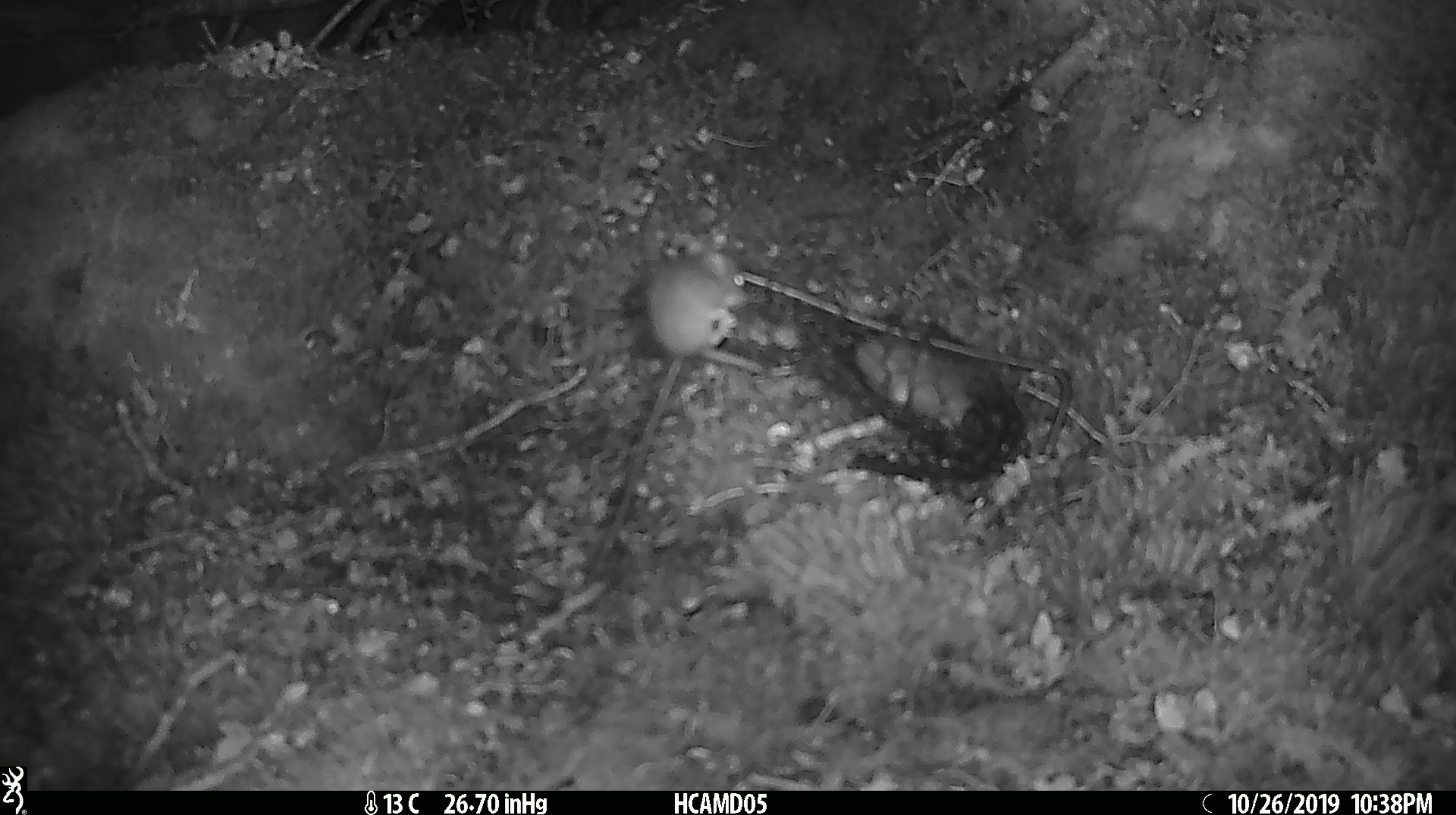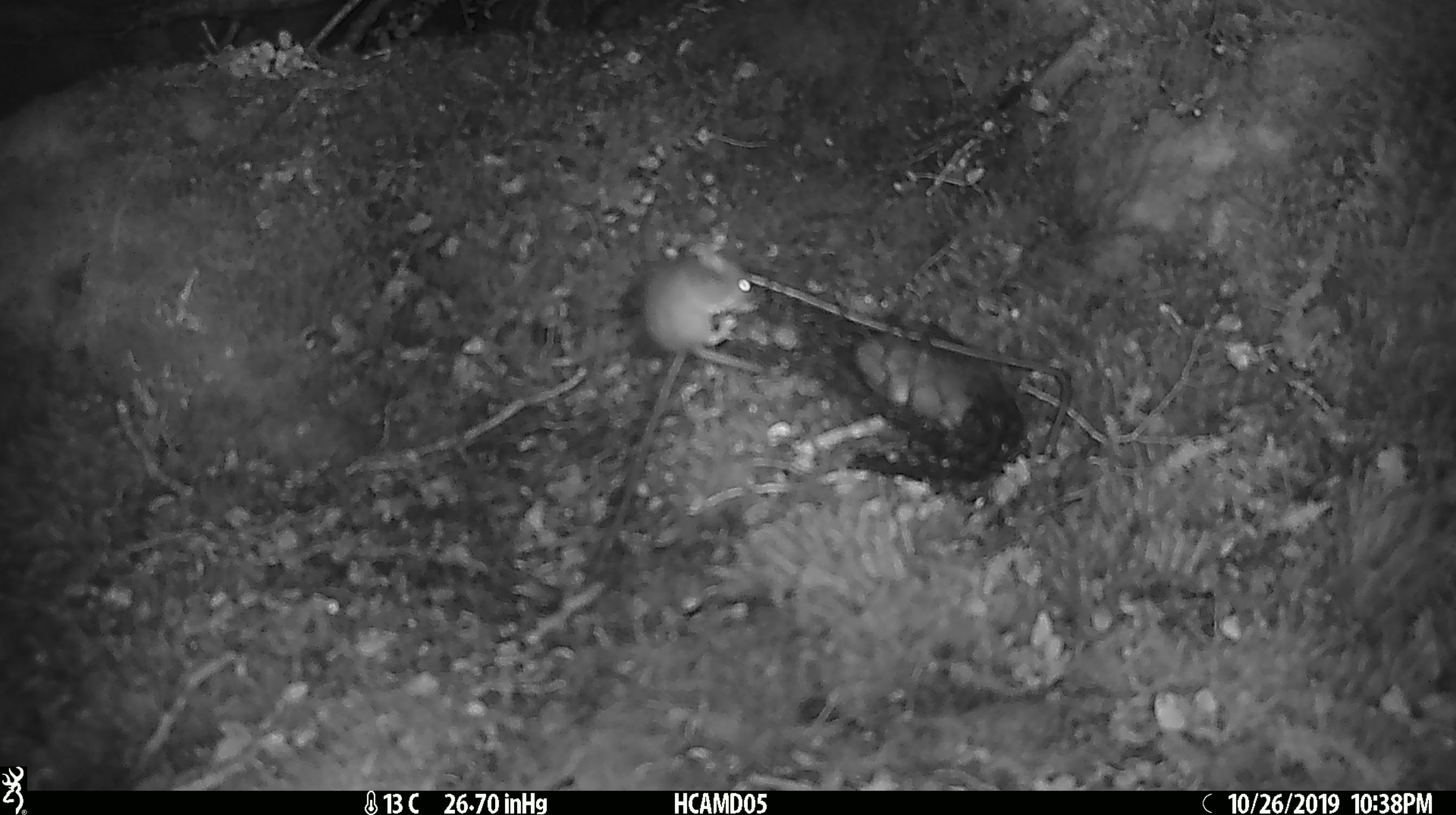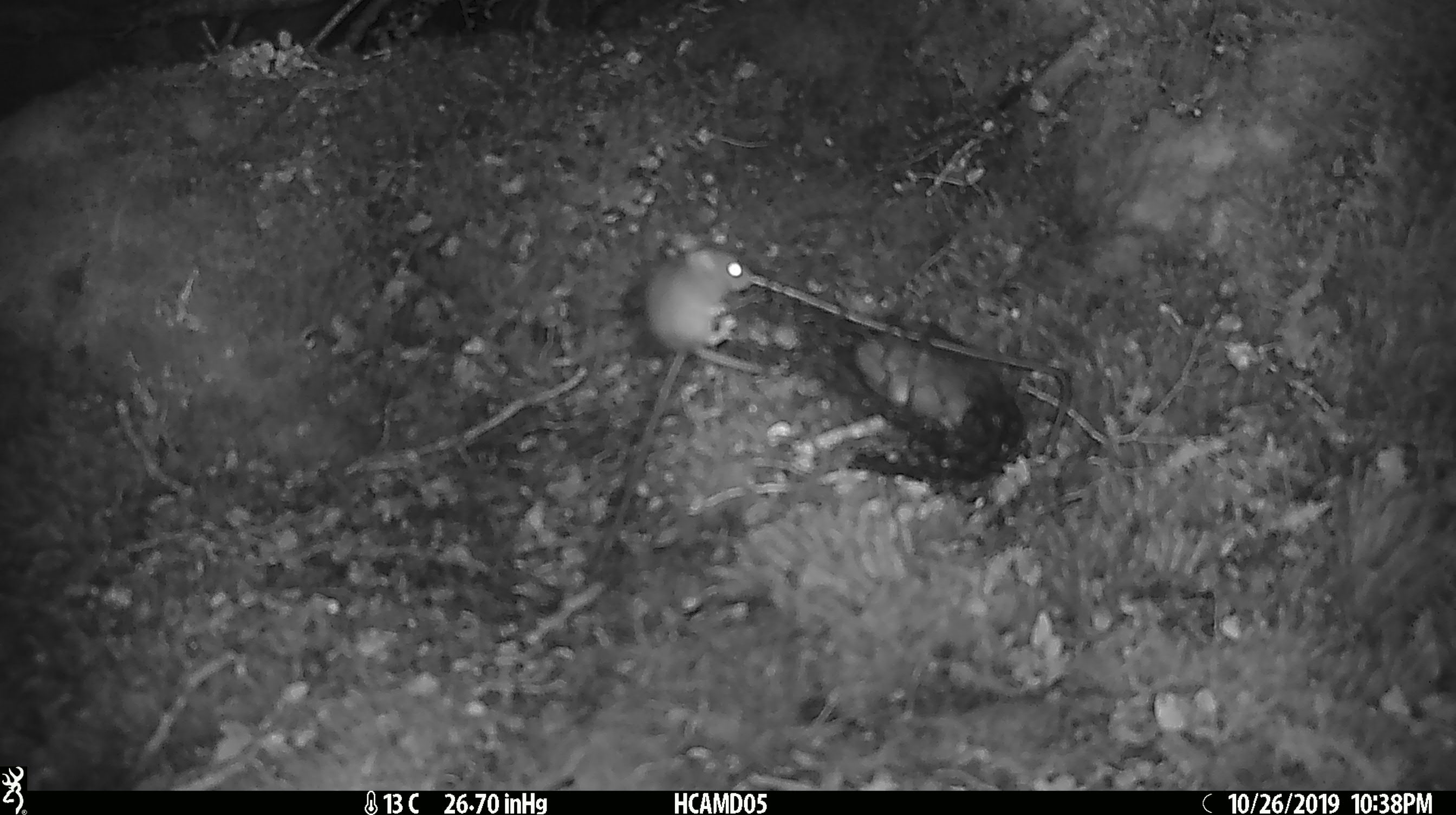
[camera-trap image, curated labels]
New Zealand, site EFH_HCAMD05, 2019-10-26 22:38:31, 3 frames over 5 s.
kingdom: Animalia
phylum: Chordata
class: Mammalia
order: Rodentia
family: Muridae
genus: Mus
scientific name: Mus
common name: mouse